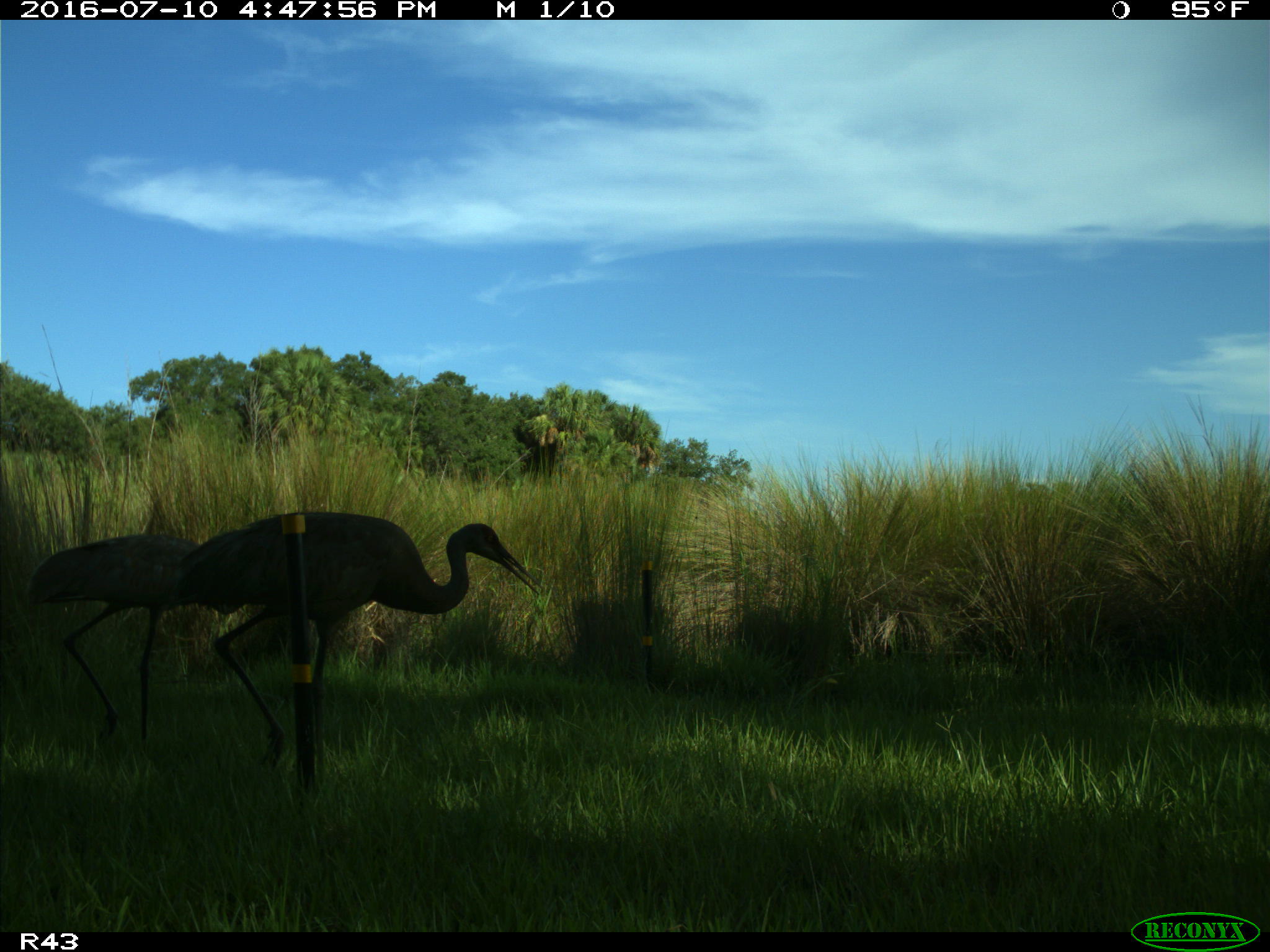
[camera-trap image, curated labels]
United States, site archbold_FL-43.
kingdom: Animalia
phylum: Chordata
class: Aves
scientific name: Aves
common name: birds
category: unidentified bird